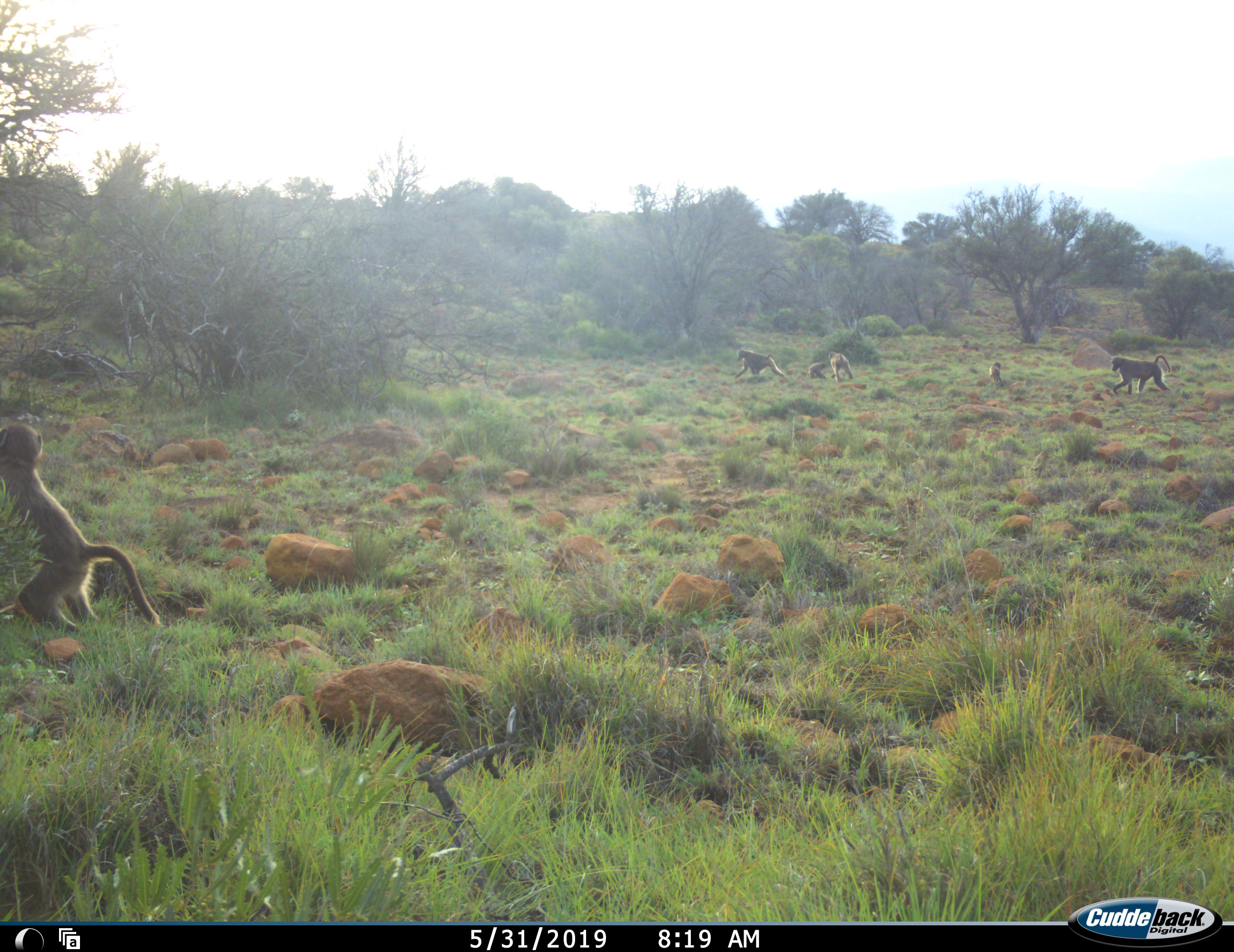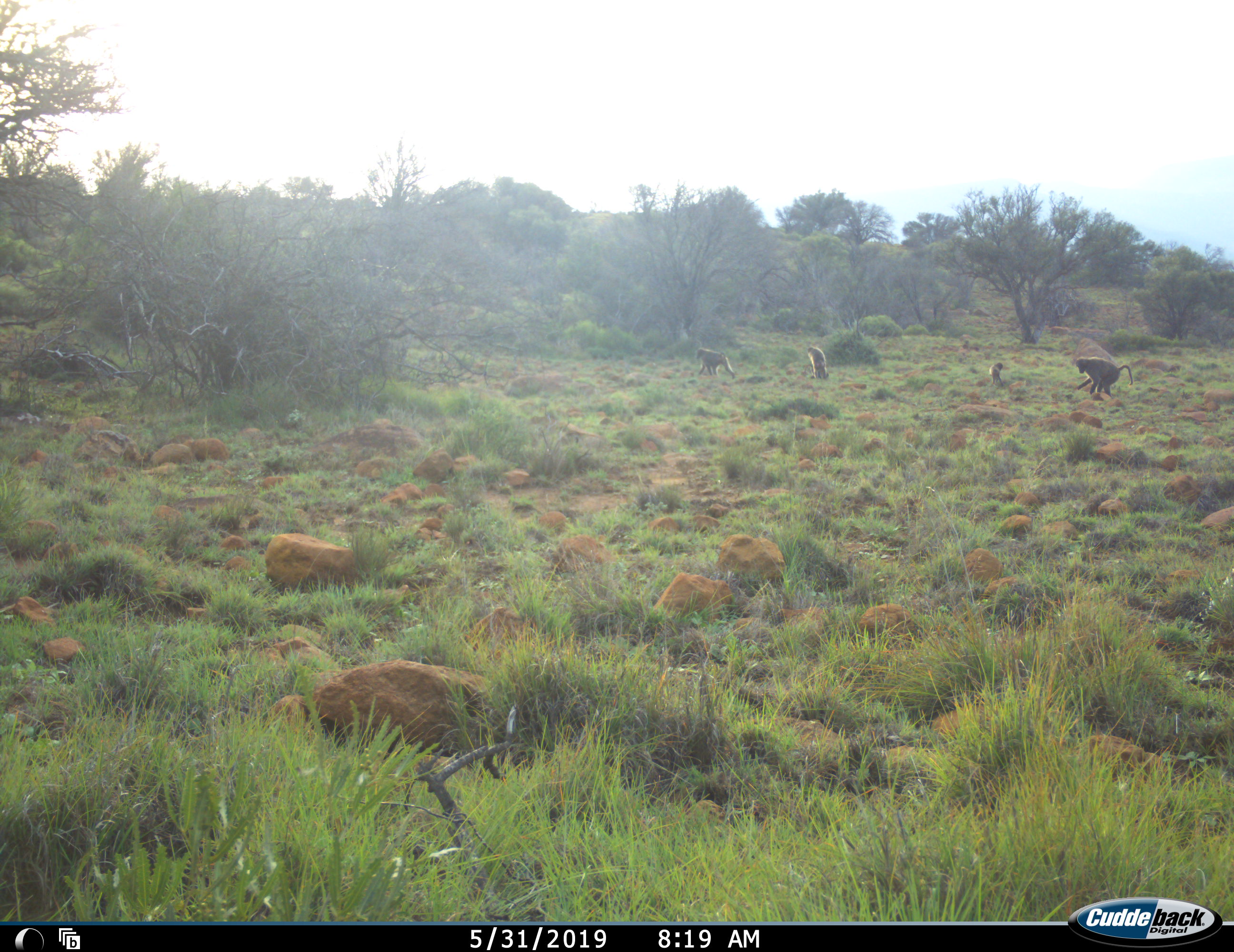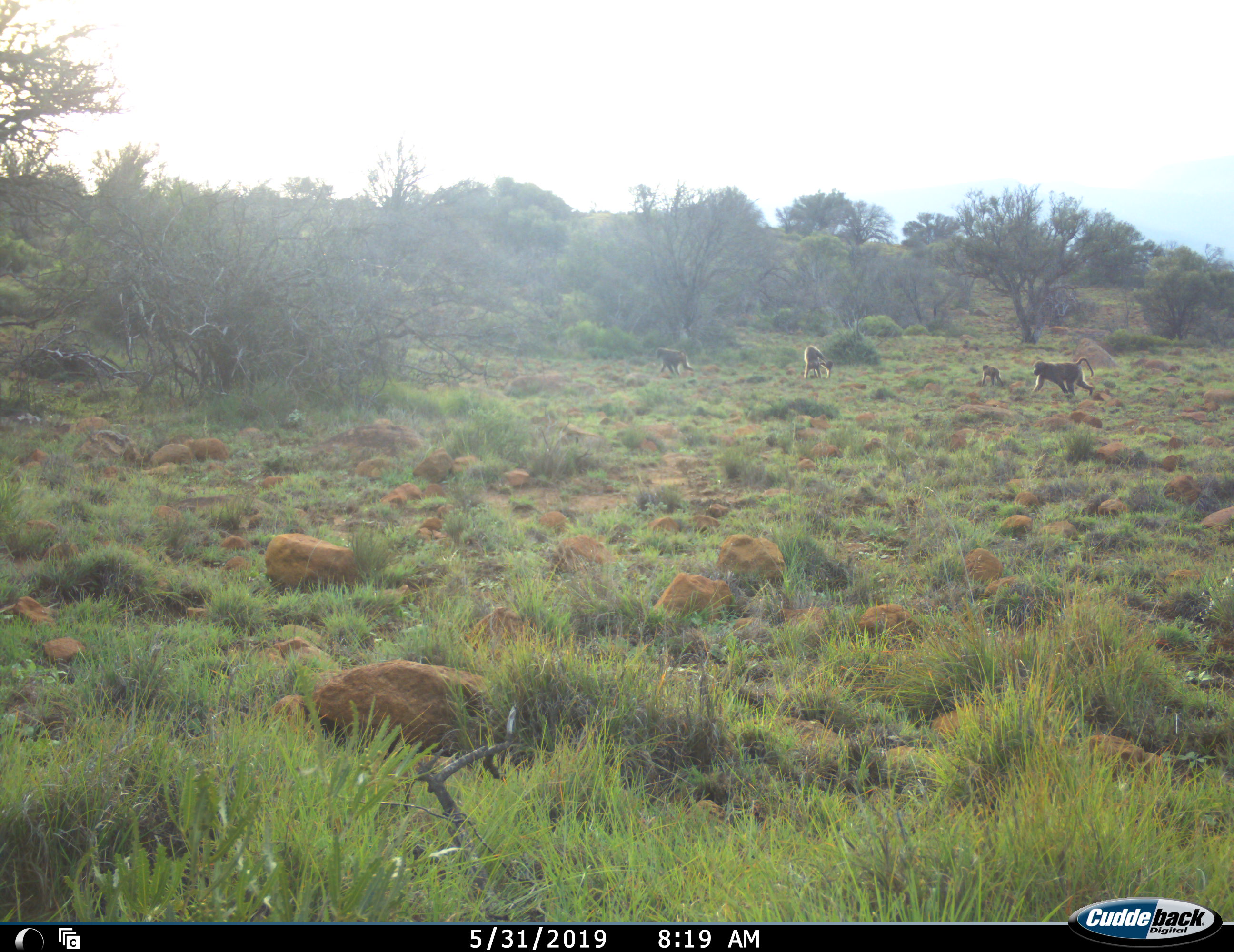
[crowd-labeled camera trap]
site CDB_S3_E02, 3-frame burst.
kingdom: Animalia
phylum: Chordata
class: Mammalia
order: Primates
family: Cercopithecidae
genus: Papio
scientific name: Papio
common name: baboon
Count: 6.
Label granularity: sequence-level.